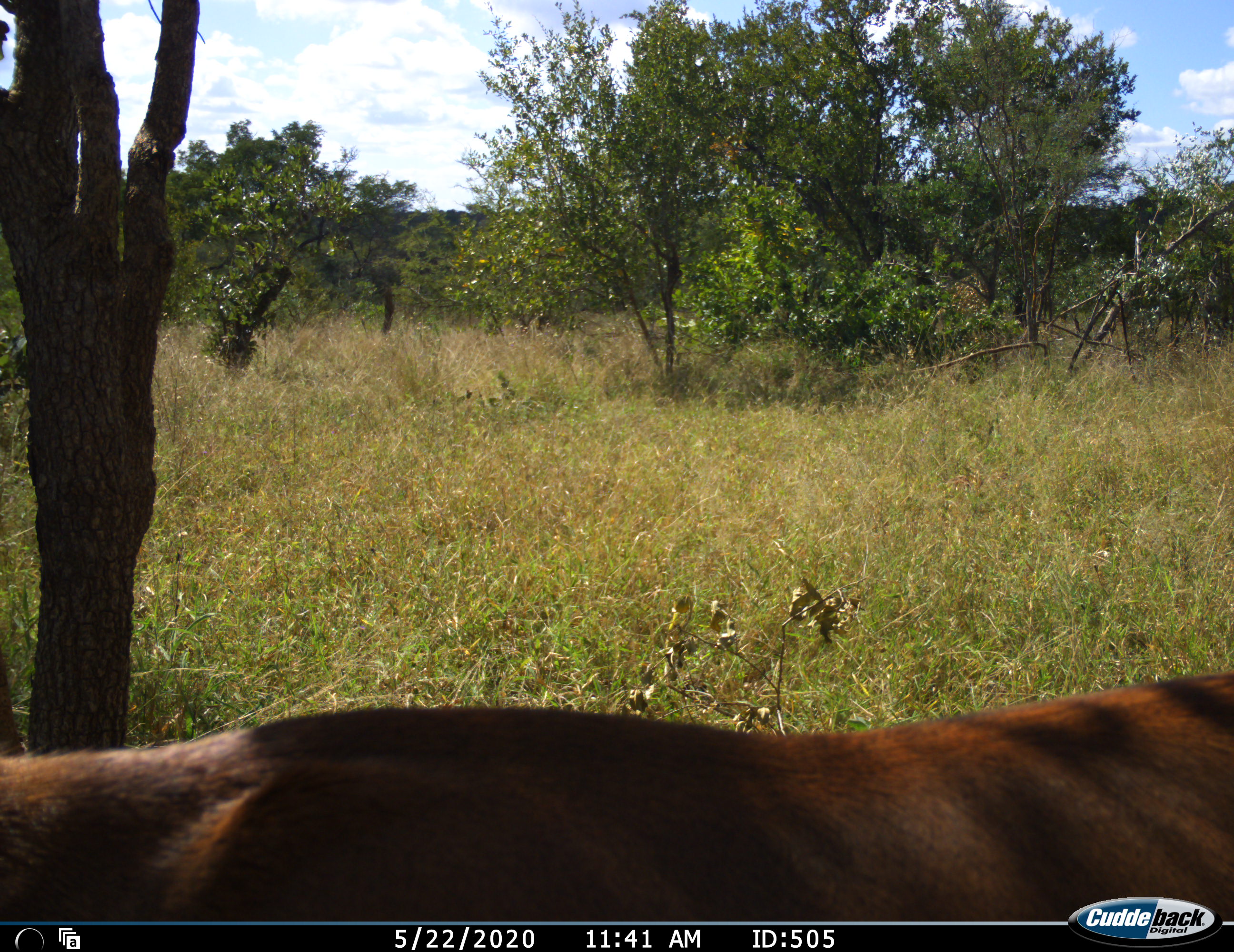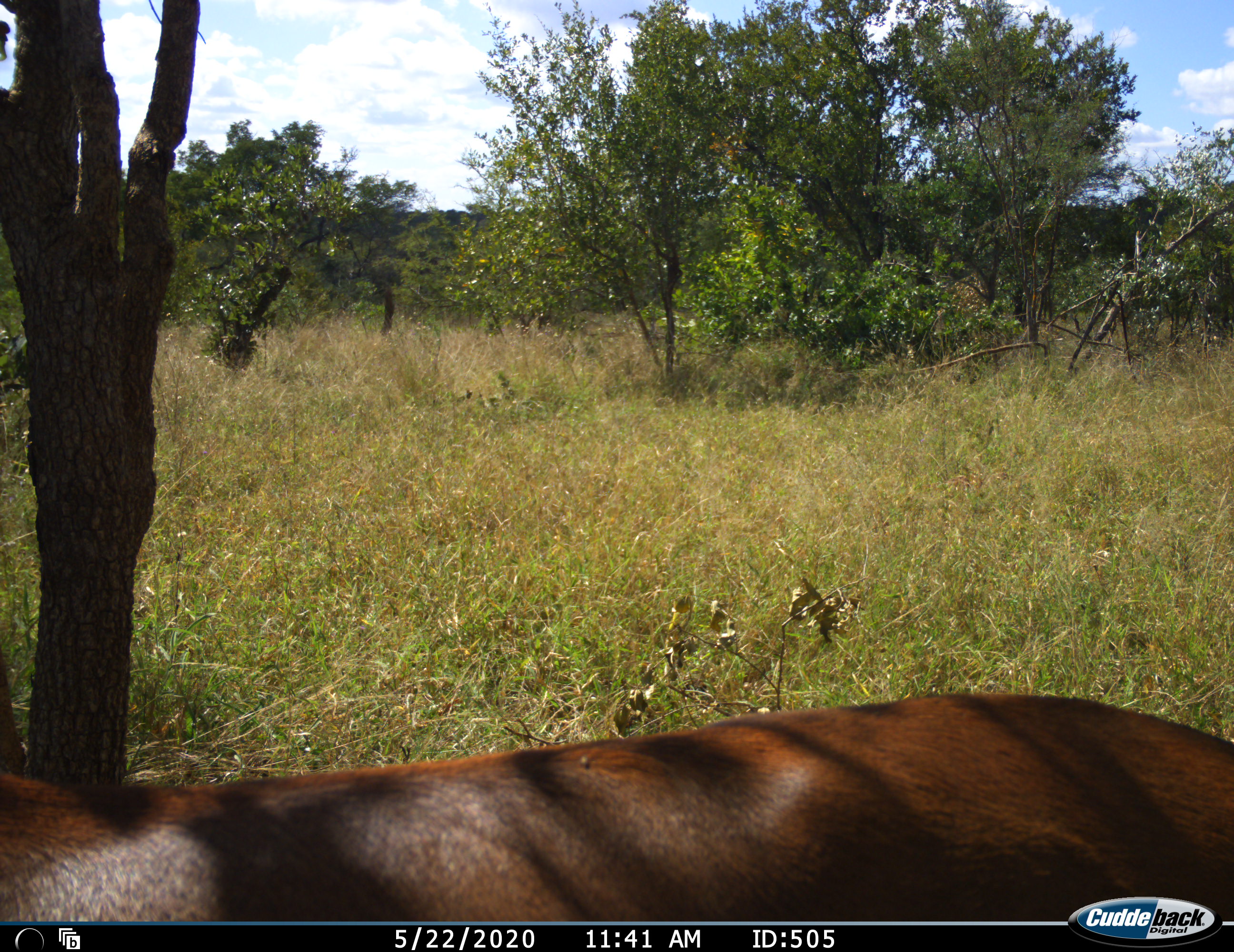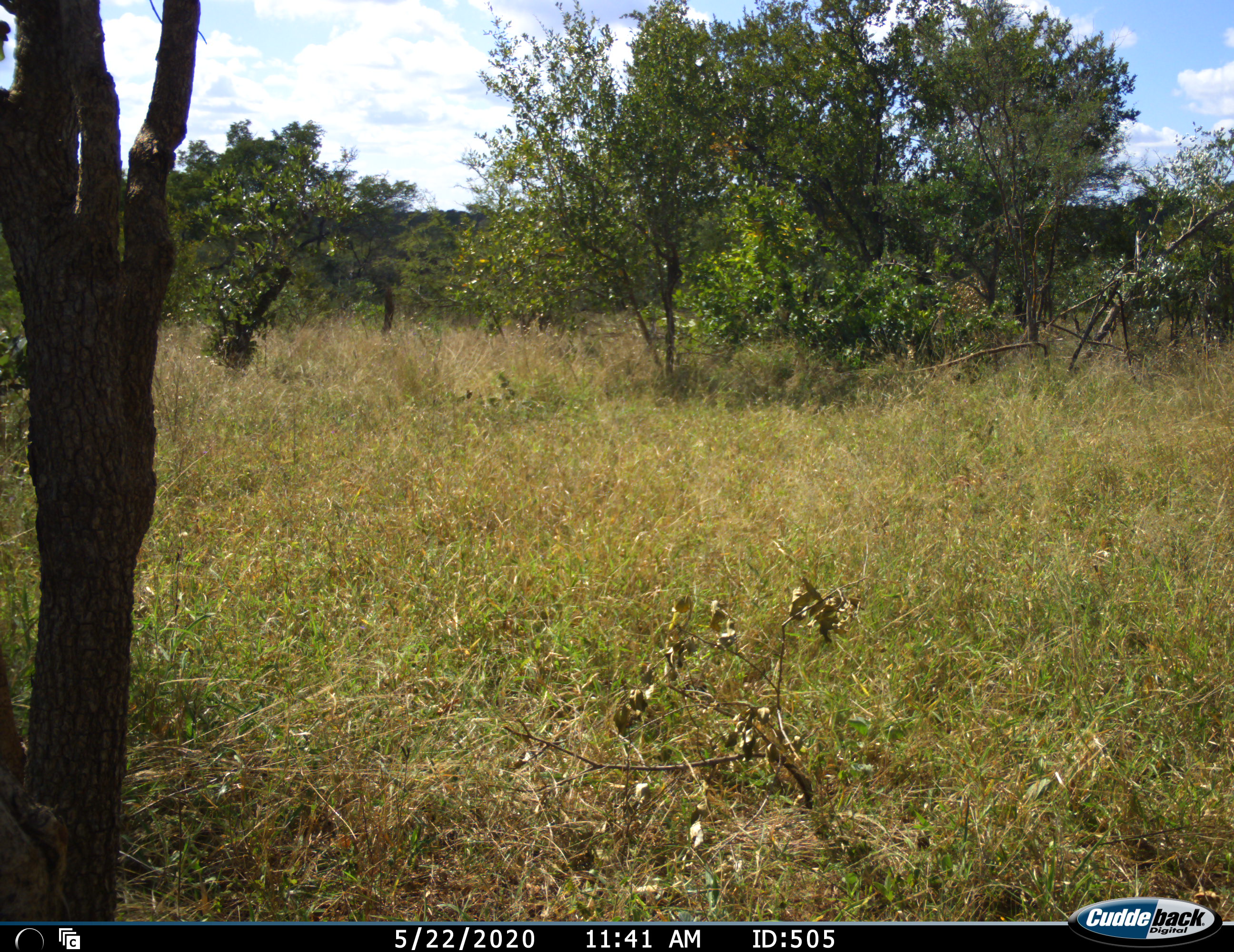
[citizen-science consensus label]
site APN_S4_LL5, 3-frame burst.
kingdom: Animalia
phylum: Chordata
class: Mammalia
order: Artiodactyla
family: Bovidae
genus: Aepyceros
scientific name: Aepyceros melampus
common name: impala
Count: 1.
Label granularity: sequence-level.